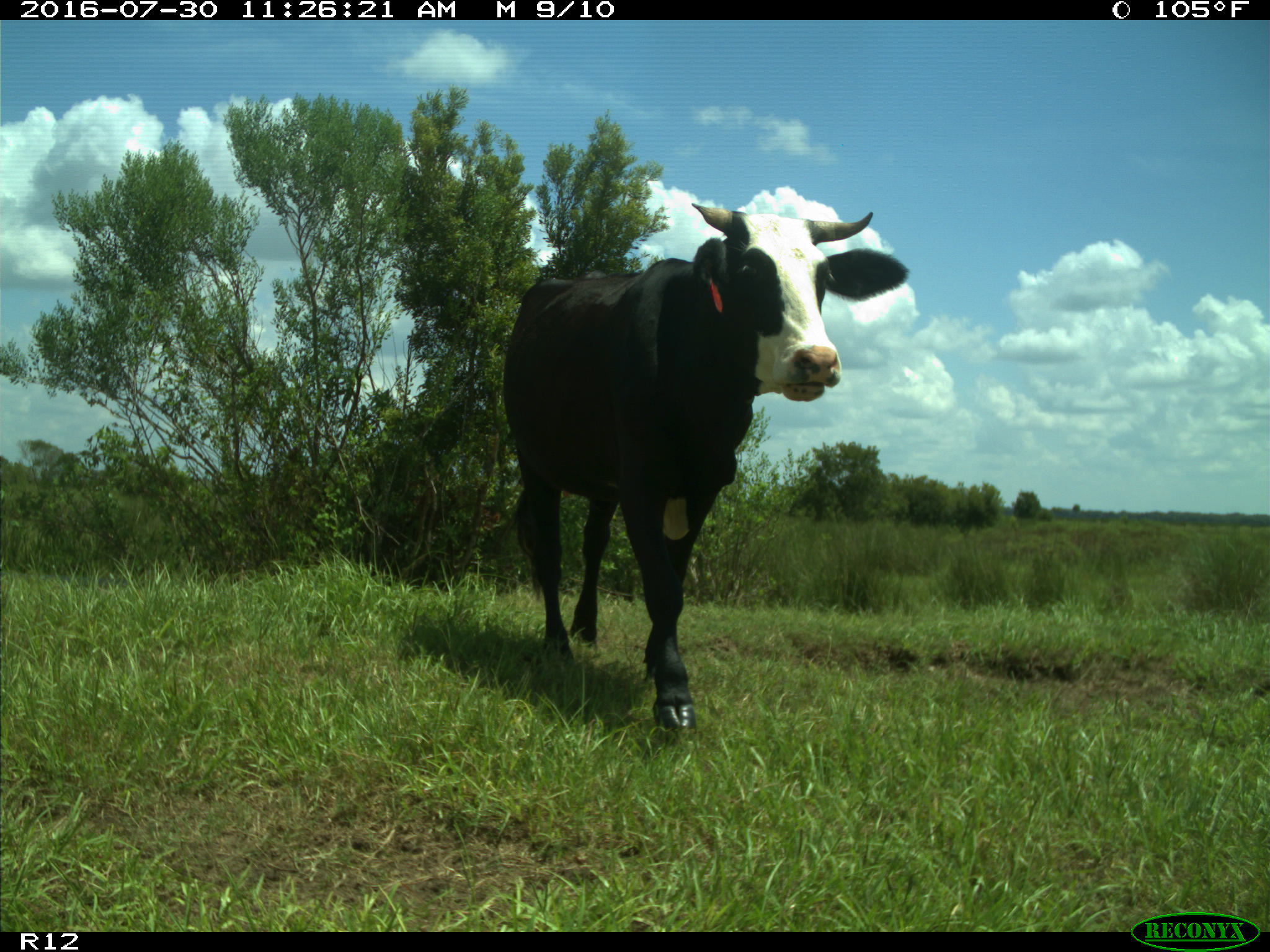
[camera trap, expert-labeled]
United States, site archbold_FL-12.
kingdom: Animalia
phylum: Chordata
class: Mammalia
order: Artiodactyla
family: Bovidae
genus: Bos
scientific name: Bos taurus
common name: domestic cow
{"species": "Bos taurus (domestic cow)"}